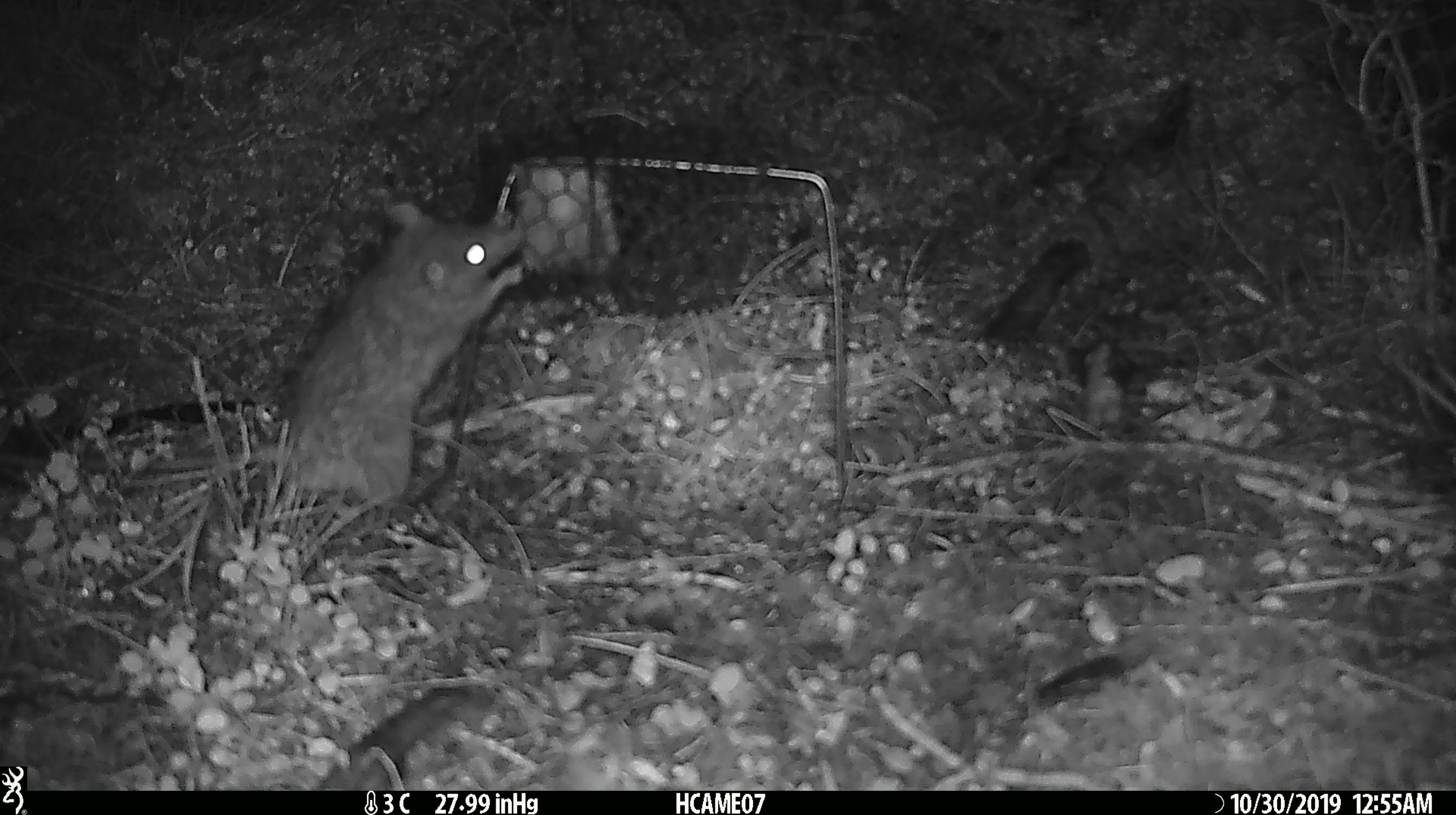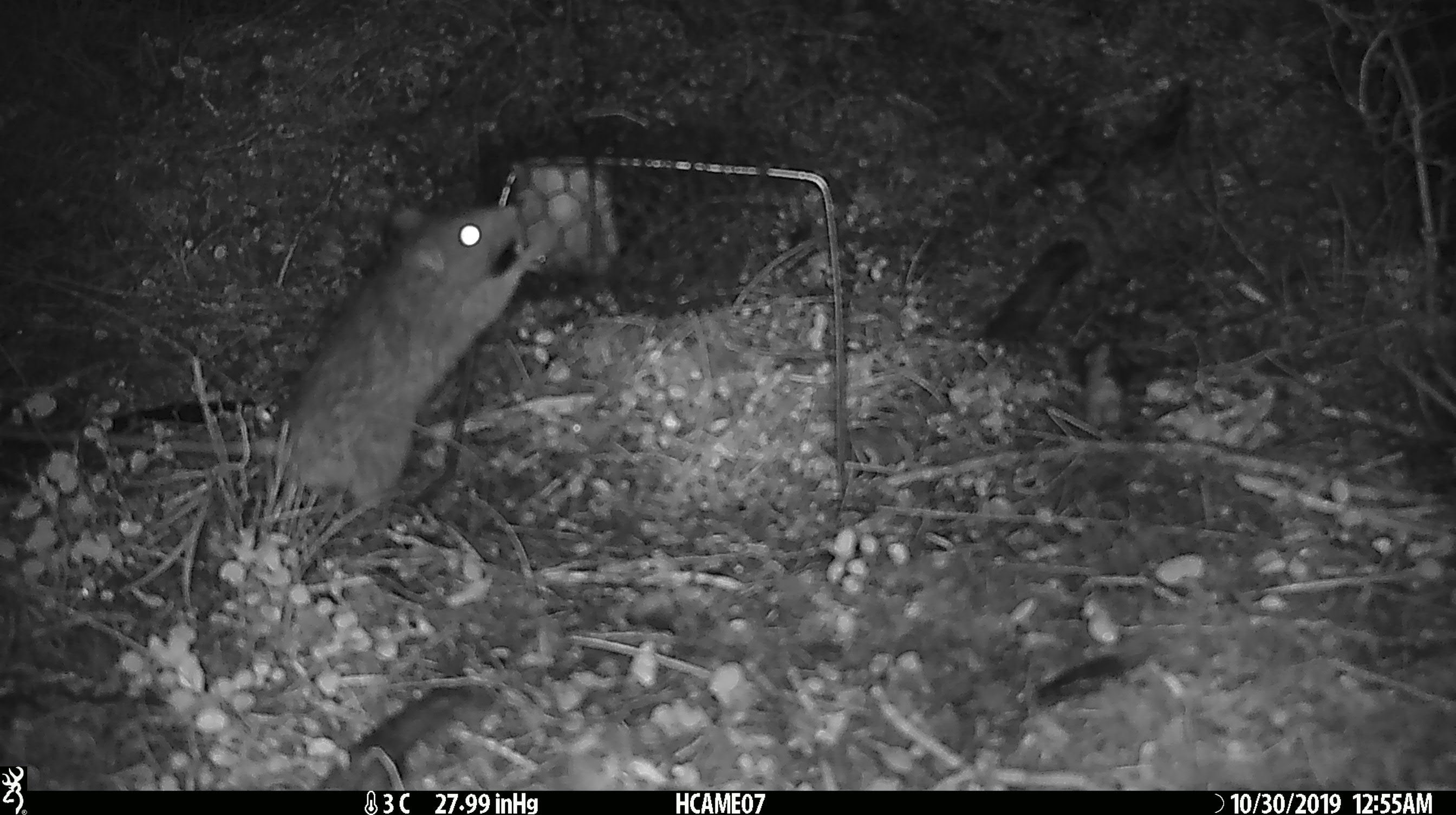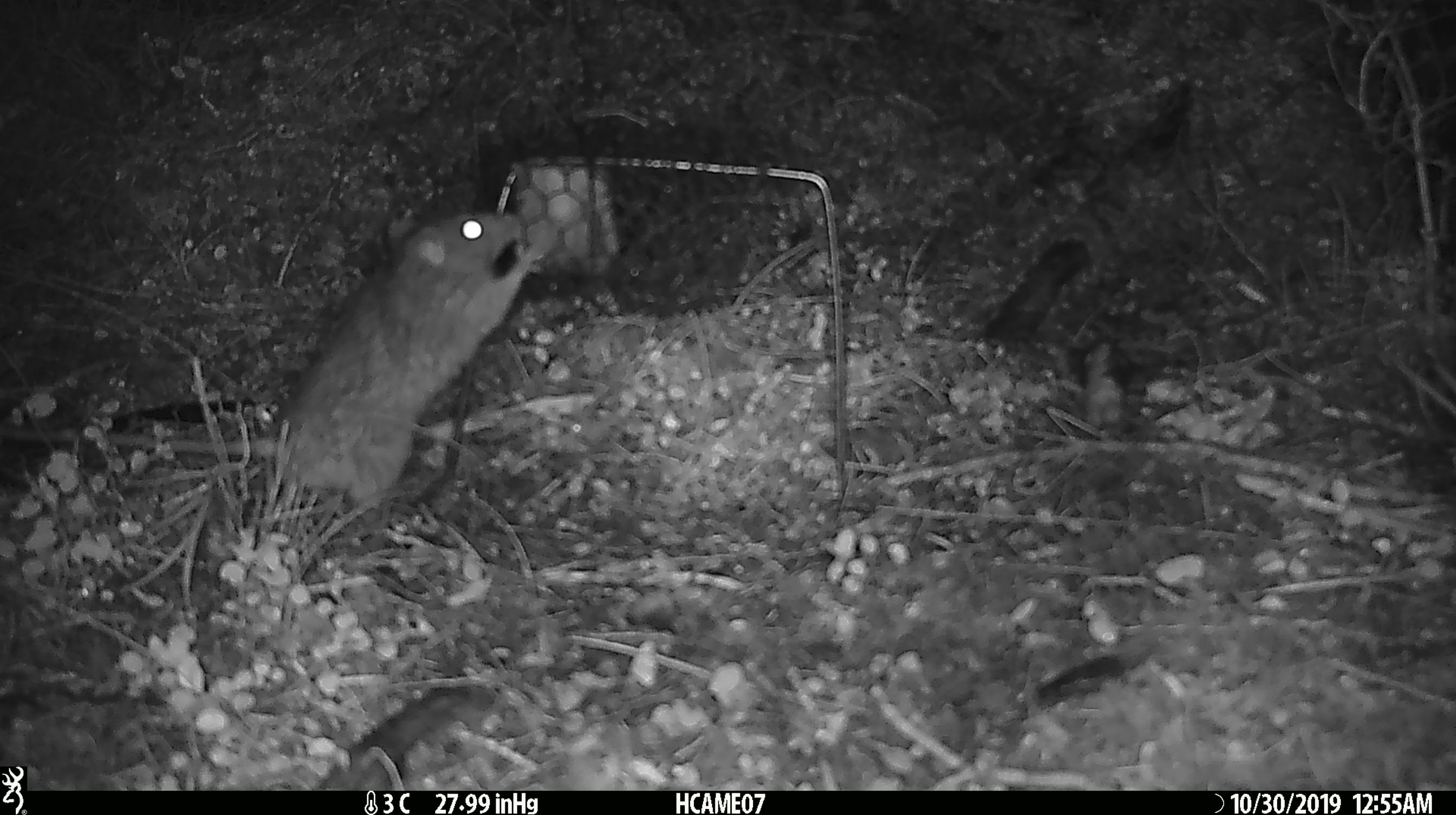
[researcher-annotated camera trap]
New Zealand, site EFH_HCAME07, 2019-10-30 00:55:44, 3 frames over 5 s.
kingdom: Animalia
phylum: Chordata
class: Mammalia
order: Rodentia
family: Muridae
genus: Rattus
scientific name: Rattus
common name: rat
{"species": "rat (Rattus)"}